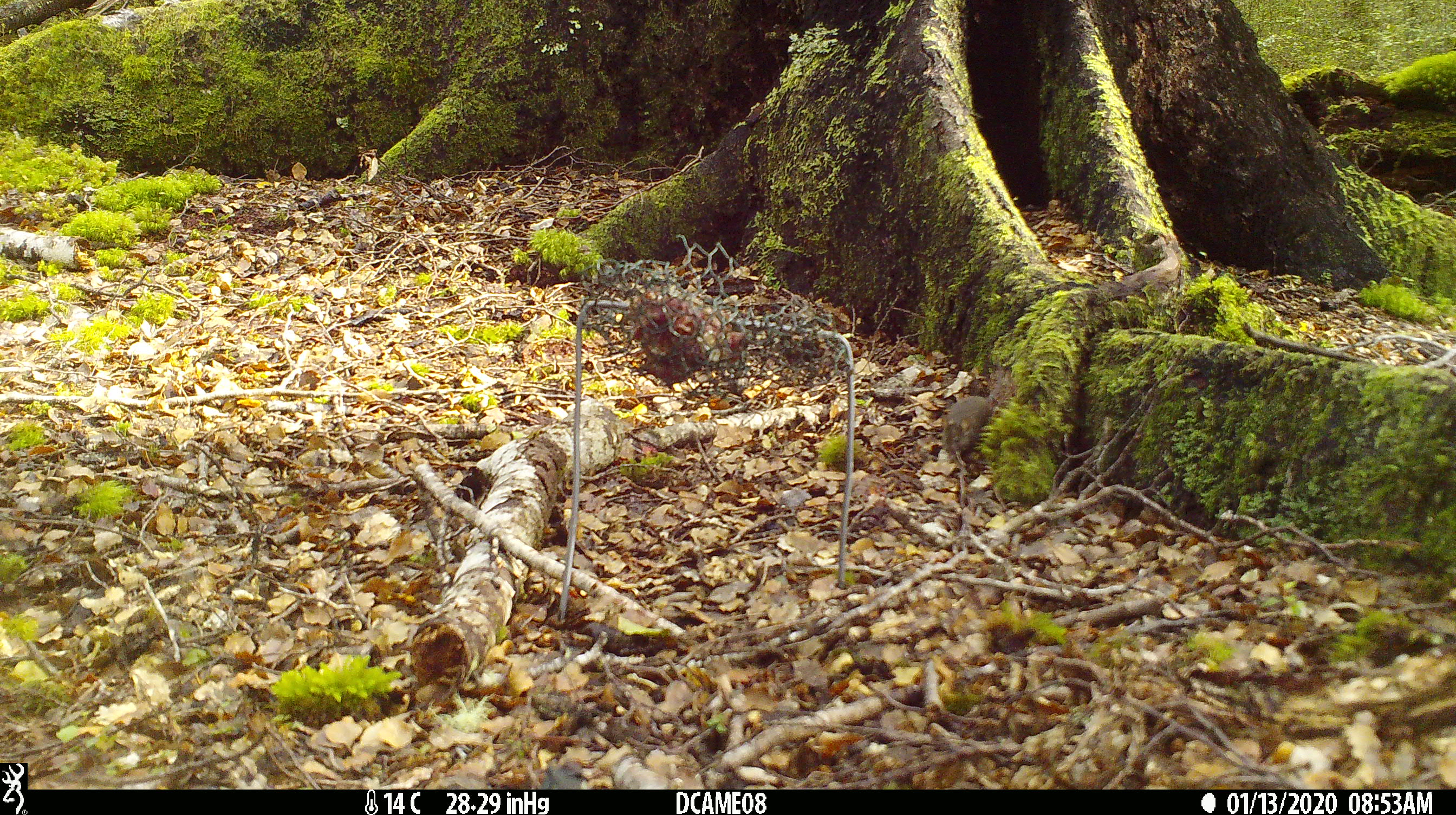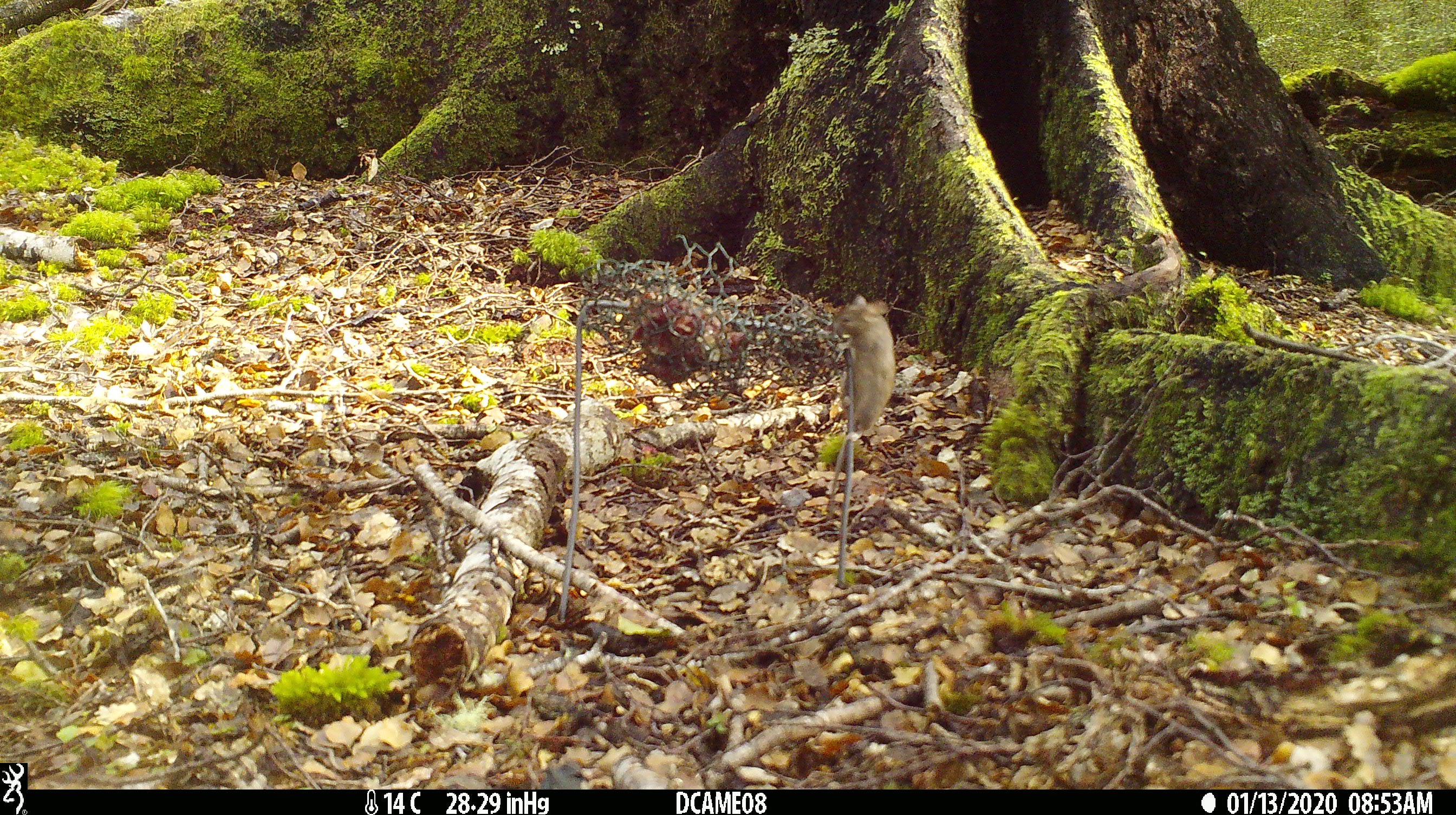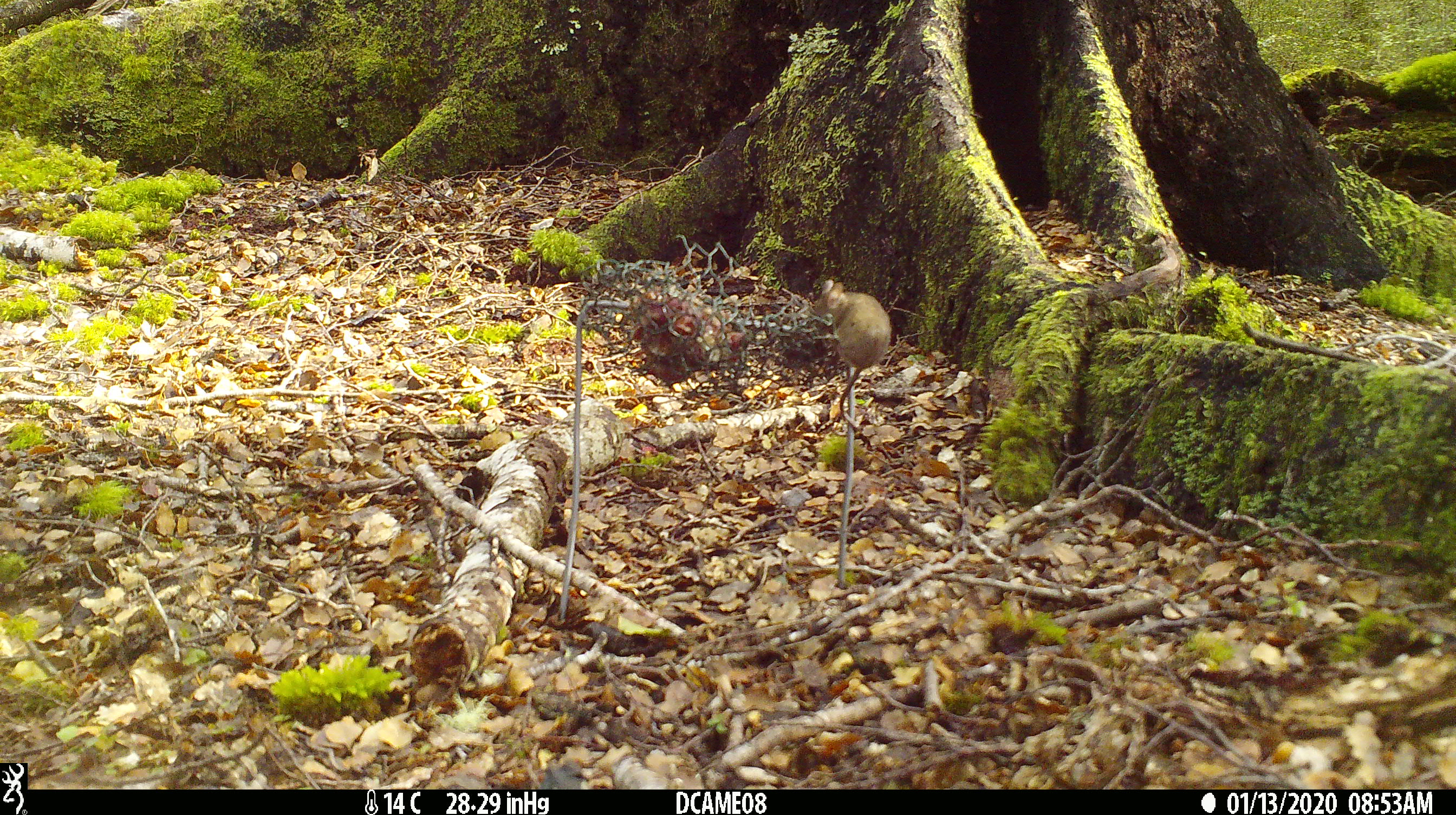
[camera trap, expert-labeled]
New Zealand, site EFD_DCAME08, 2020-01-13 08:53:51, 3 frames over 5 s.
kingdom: Animalia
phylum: Chordata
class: Mammalia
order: Rodentia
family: Muridae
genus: Mus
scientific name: Mus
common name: mouse